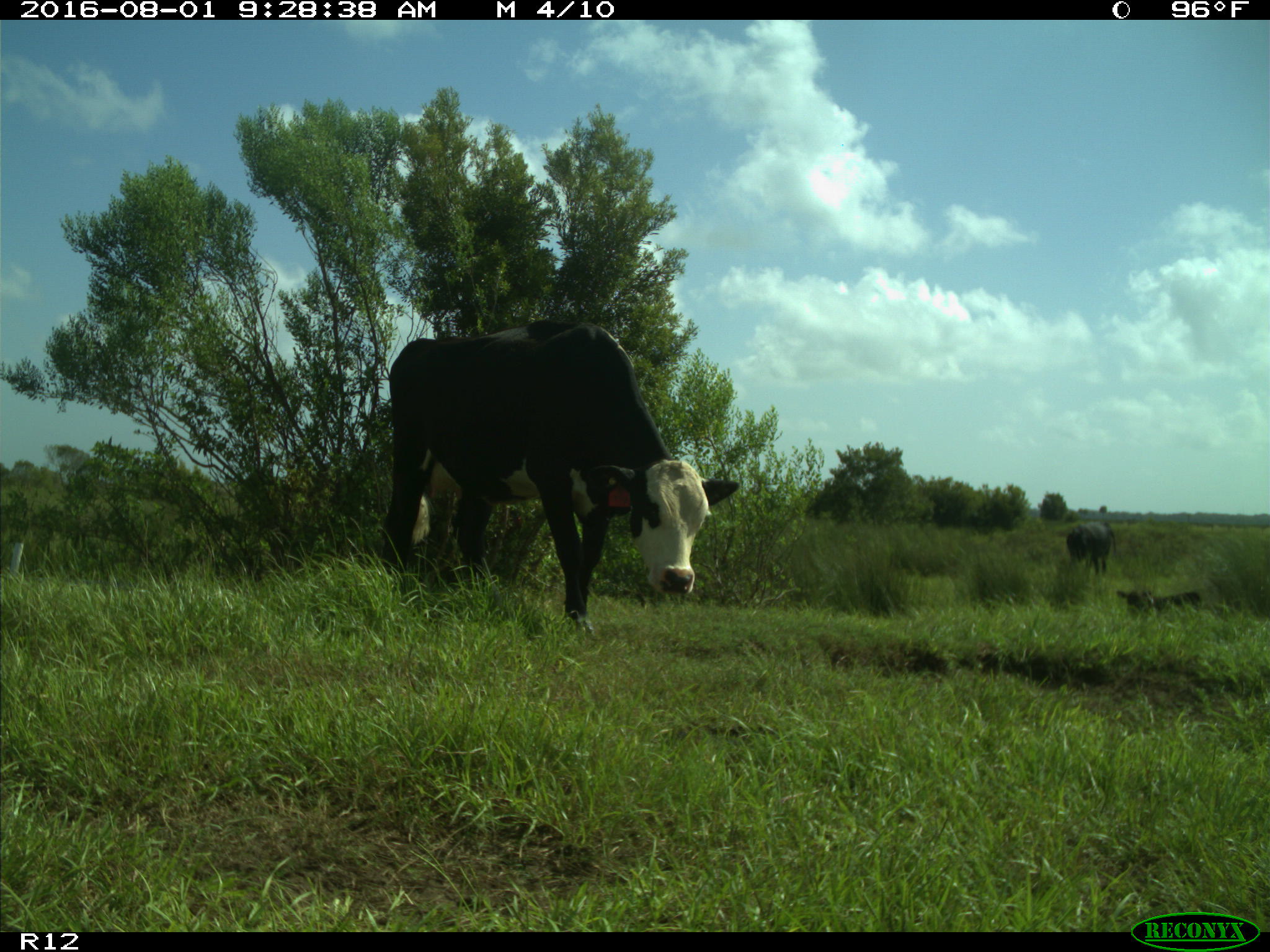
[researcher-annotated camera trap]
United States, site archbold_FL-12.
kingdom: Animalia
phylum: Chordata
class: Mammalia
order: Artiodactyla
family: Bovidae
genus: Bos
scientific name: Bos taurus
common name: domestic cow